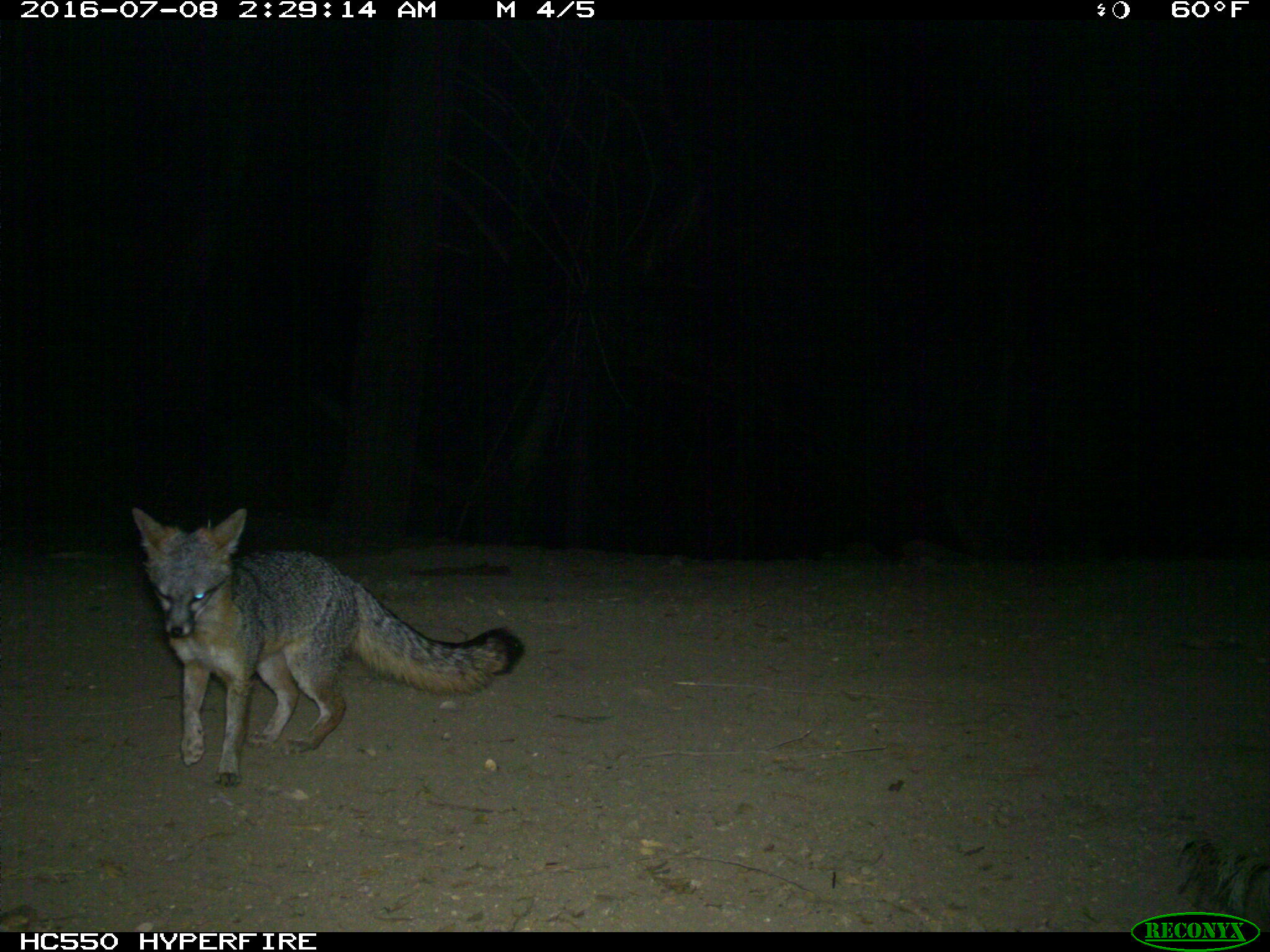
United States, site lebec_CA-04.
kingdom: Animalia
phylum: Chordata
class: Mammalia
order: Carnivora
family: Canidae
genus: Urocyon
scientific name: Urocyon cinereoargenteus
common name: gray fox